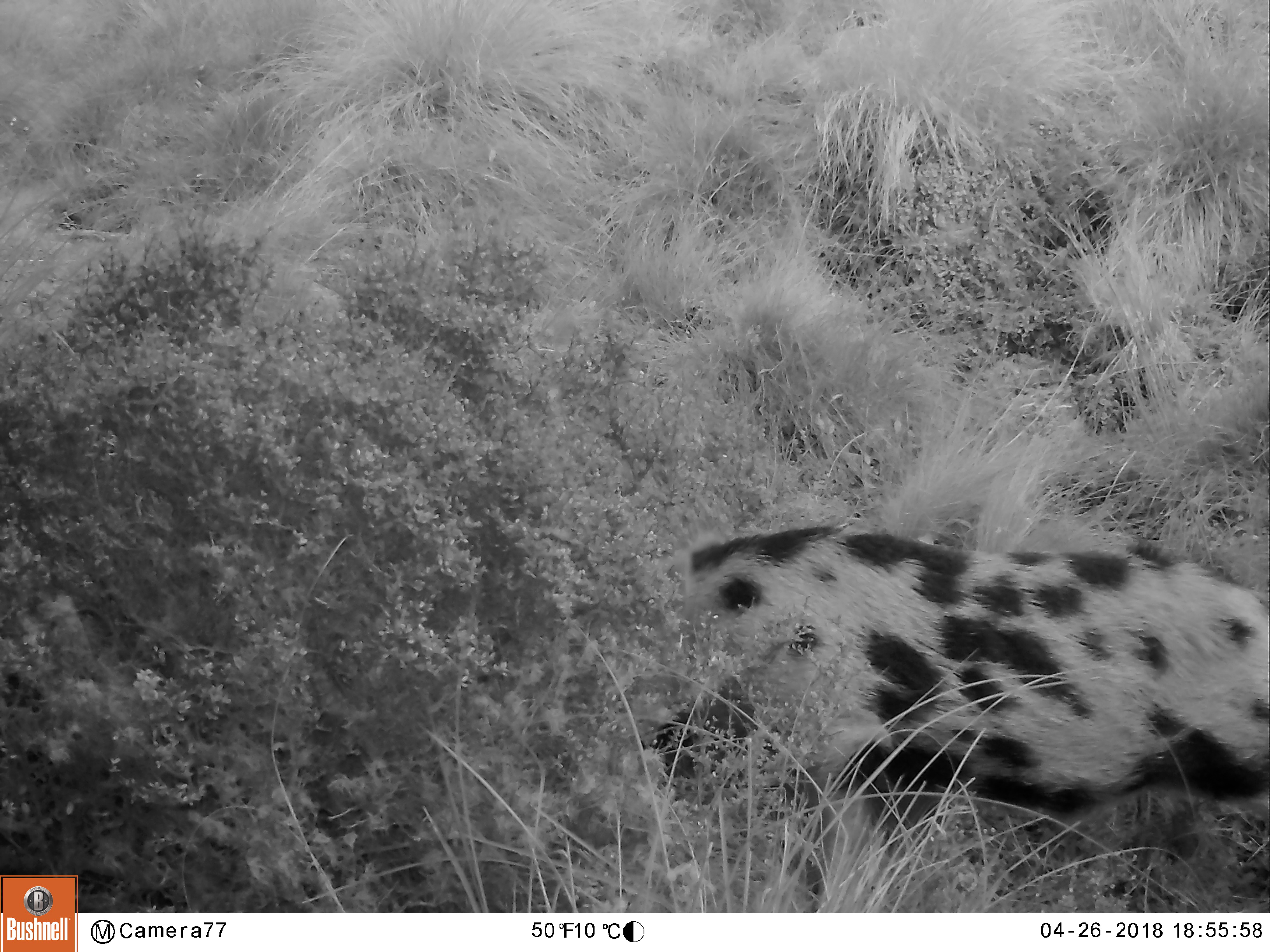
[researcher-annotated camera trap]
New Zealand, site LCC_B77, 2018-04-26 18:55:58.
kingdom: Animalia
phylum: Chordata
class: Mammalia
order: Artiodactyla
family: Suidae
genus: Sus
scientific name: Sus scrofa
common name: pig